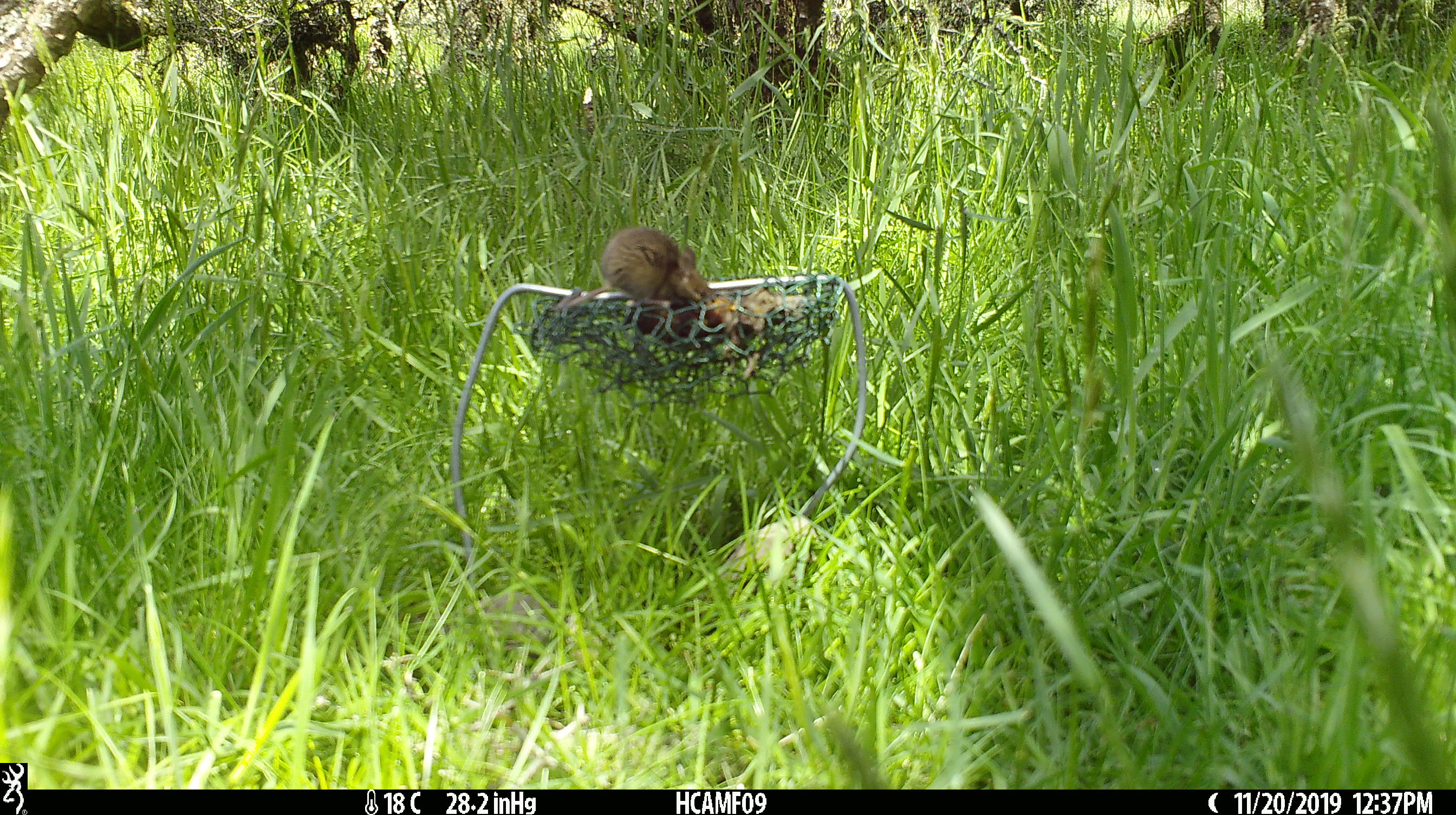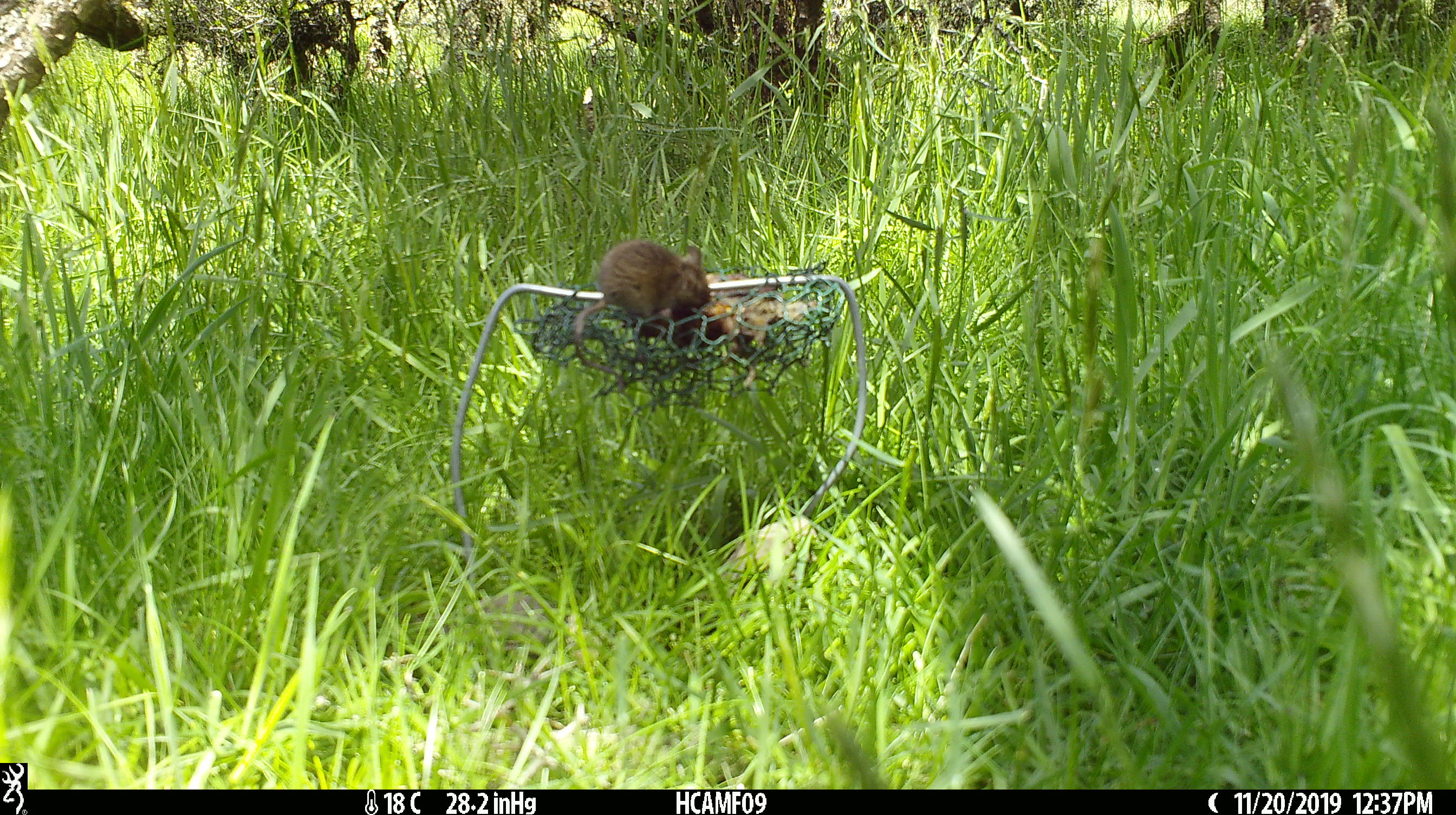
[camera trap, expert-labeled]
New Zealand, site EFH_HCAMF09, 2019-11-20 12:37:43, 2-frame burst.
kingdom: Animalia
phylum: Chordata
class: Mammalia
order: Rodentia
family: Muridae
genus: Mus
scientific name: Mus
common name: mouse